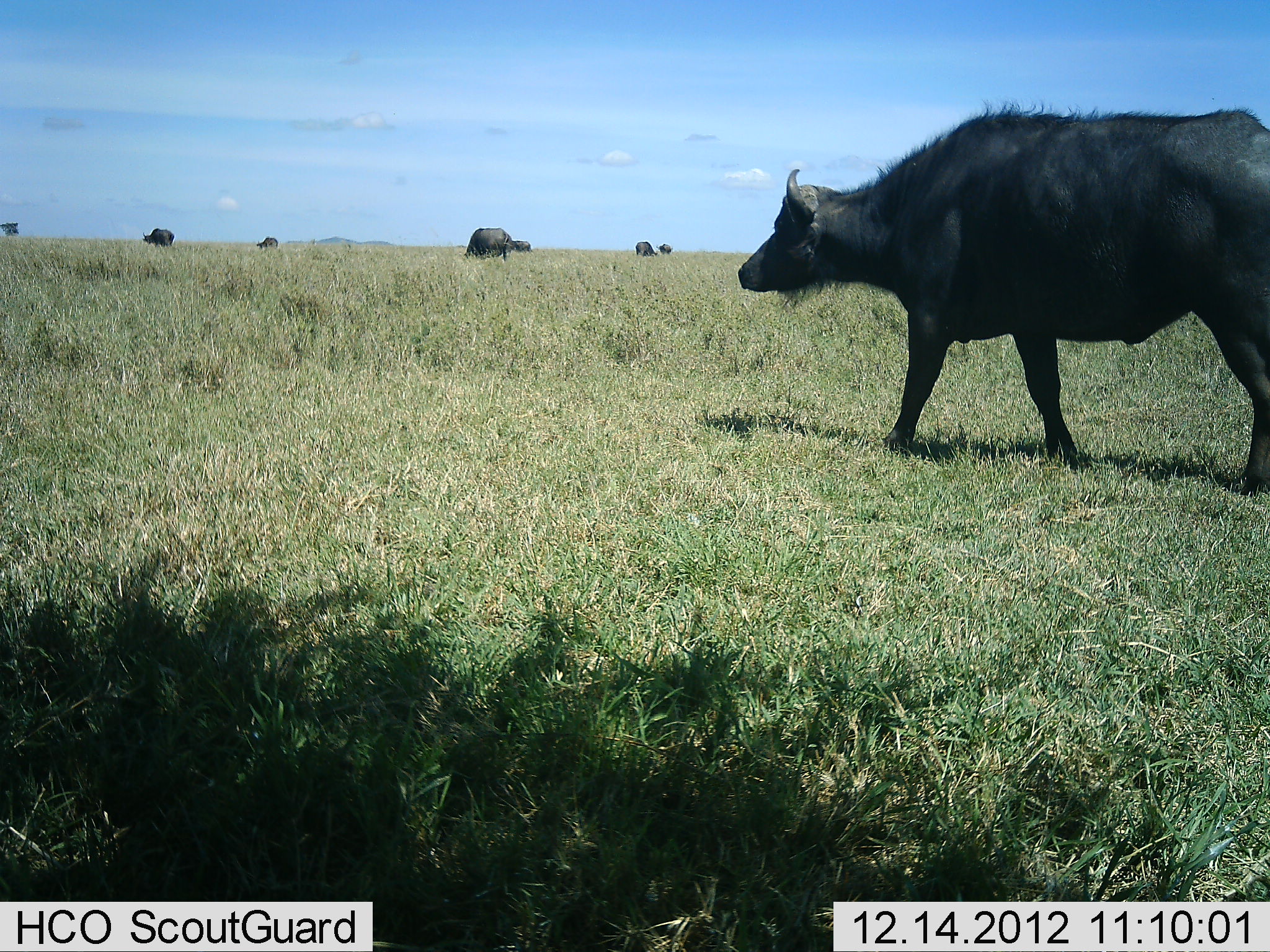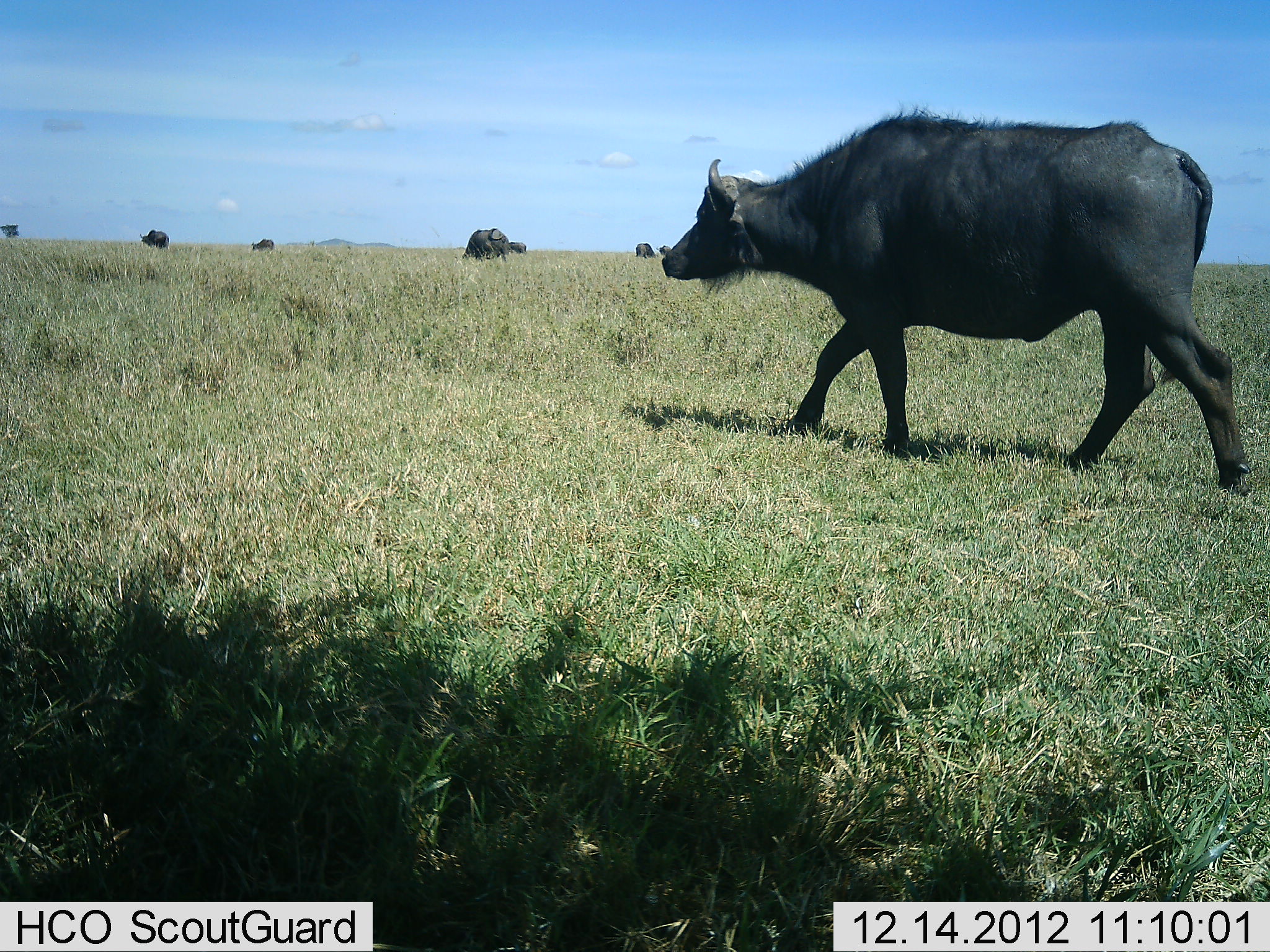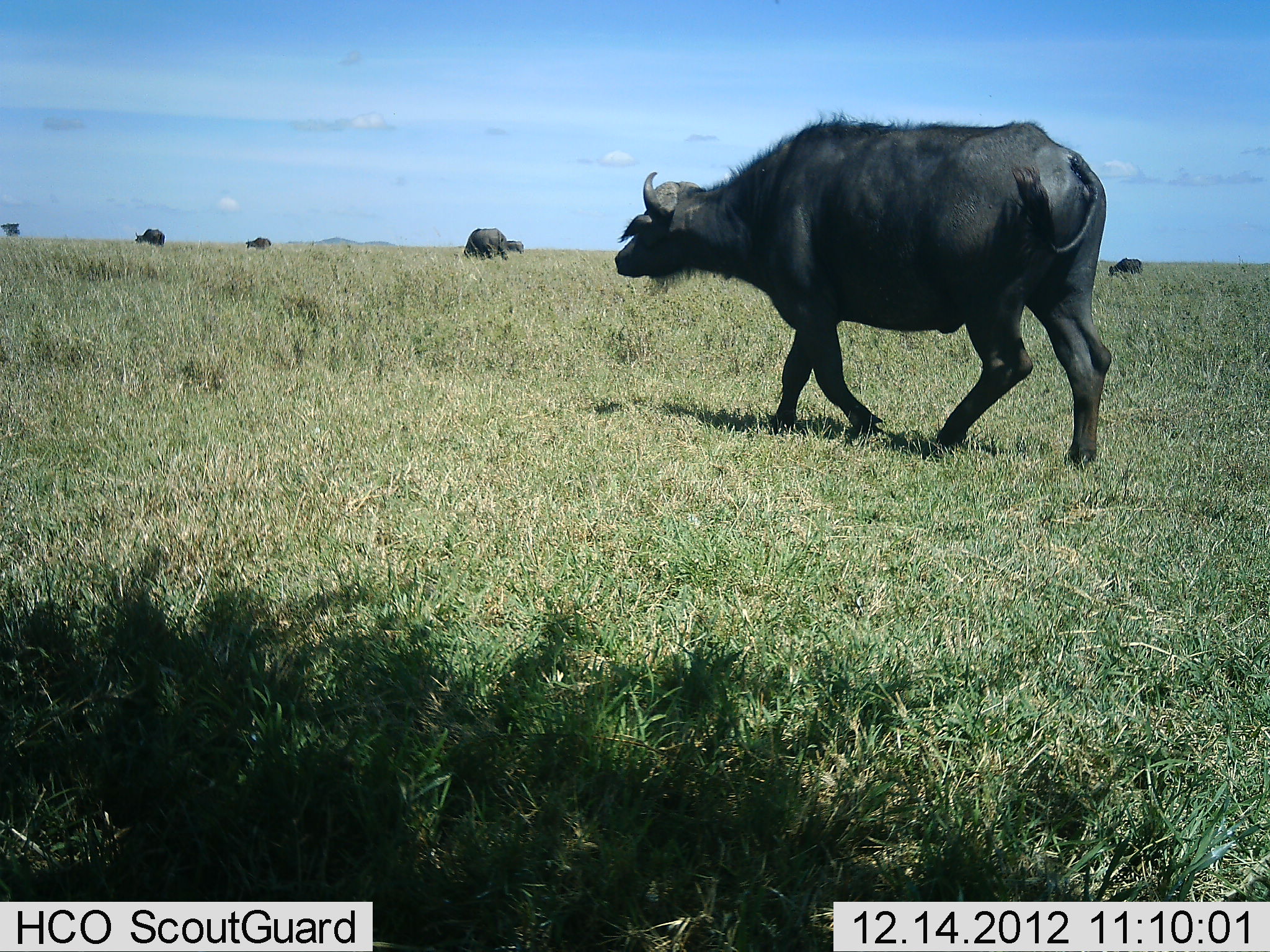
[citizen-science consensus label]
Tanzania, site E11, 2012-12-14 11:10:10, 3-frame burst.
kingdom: Animalia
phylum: Chordata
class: Mammalia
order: Artiodactyla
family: Bovidae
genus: Syncerus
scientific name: Syncerus caffer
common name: cape buffalo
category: buffalo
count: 8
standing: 27%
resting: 0%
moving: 95%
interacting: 0%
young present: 5%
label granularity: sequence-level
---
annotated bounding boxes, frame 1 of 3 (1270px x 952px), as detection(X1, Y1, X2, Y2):
animal: detection(738, 96, 1270, 497); detection(464, 227, 513, 261)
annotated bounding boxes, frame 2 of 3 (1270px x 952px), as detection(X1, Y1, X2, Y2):
animal: detection(662, 102, 1253, 492); detection(462, 228, 510, 261)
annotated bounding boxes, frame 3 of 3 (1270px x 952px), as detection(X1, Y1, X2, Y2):
animal: detection(614, 109, 1113, 467); detection(463, 228, 509, 261)